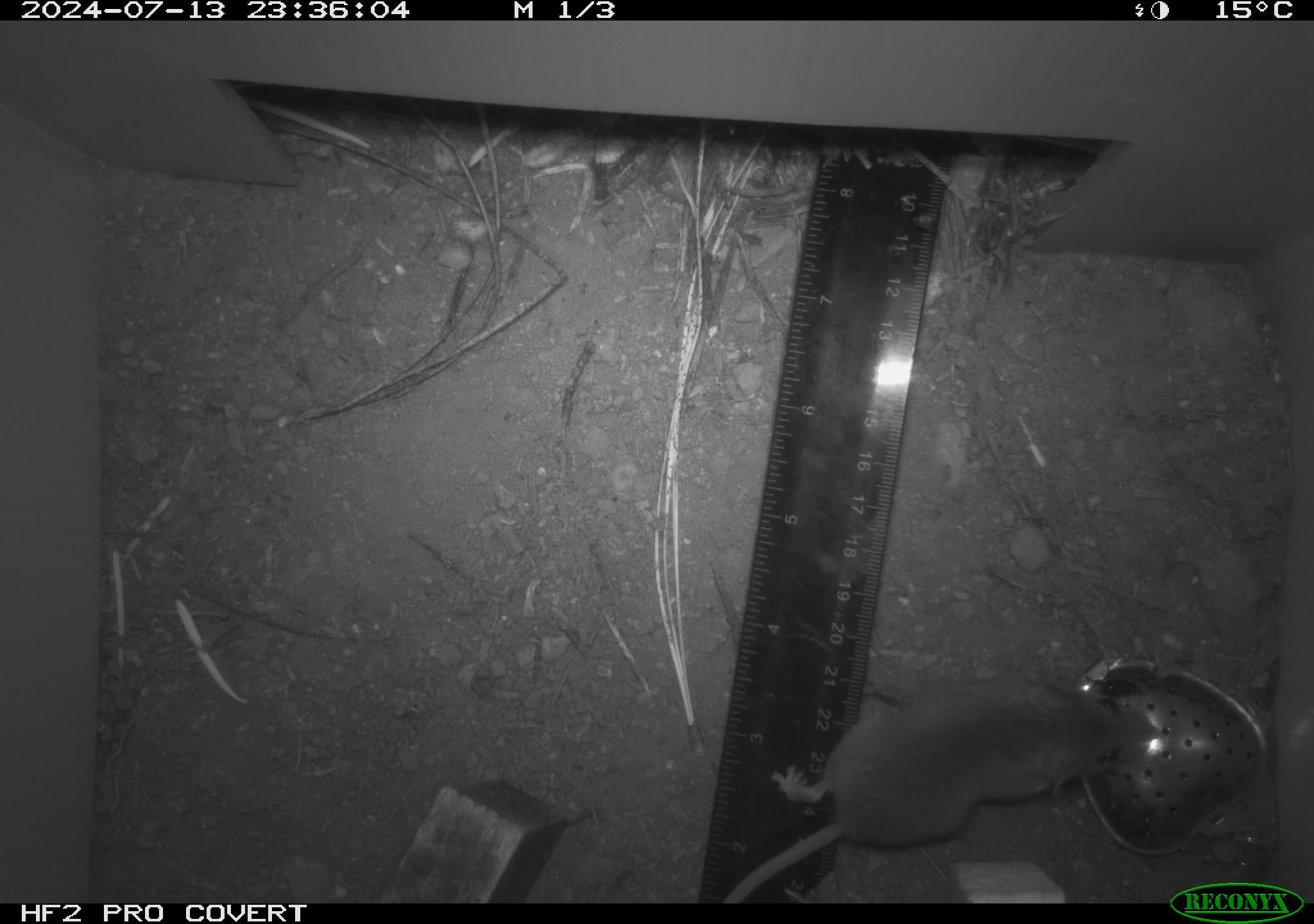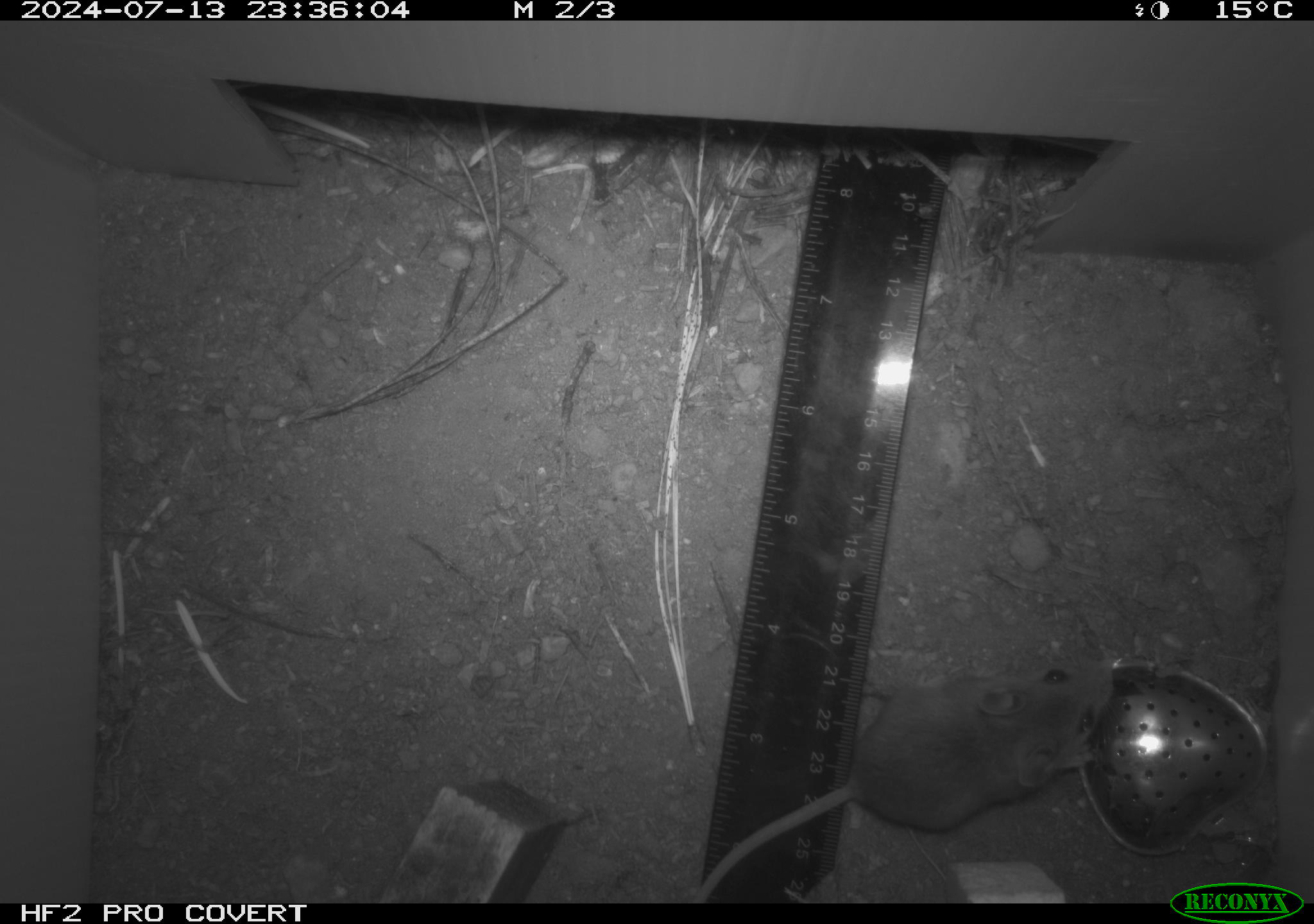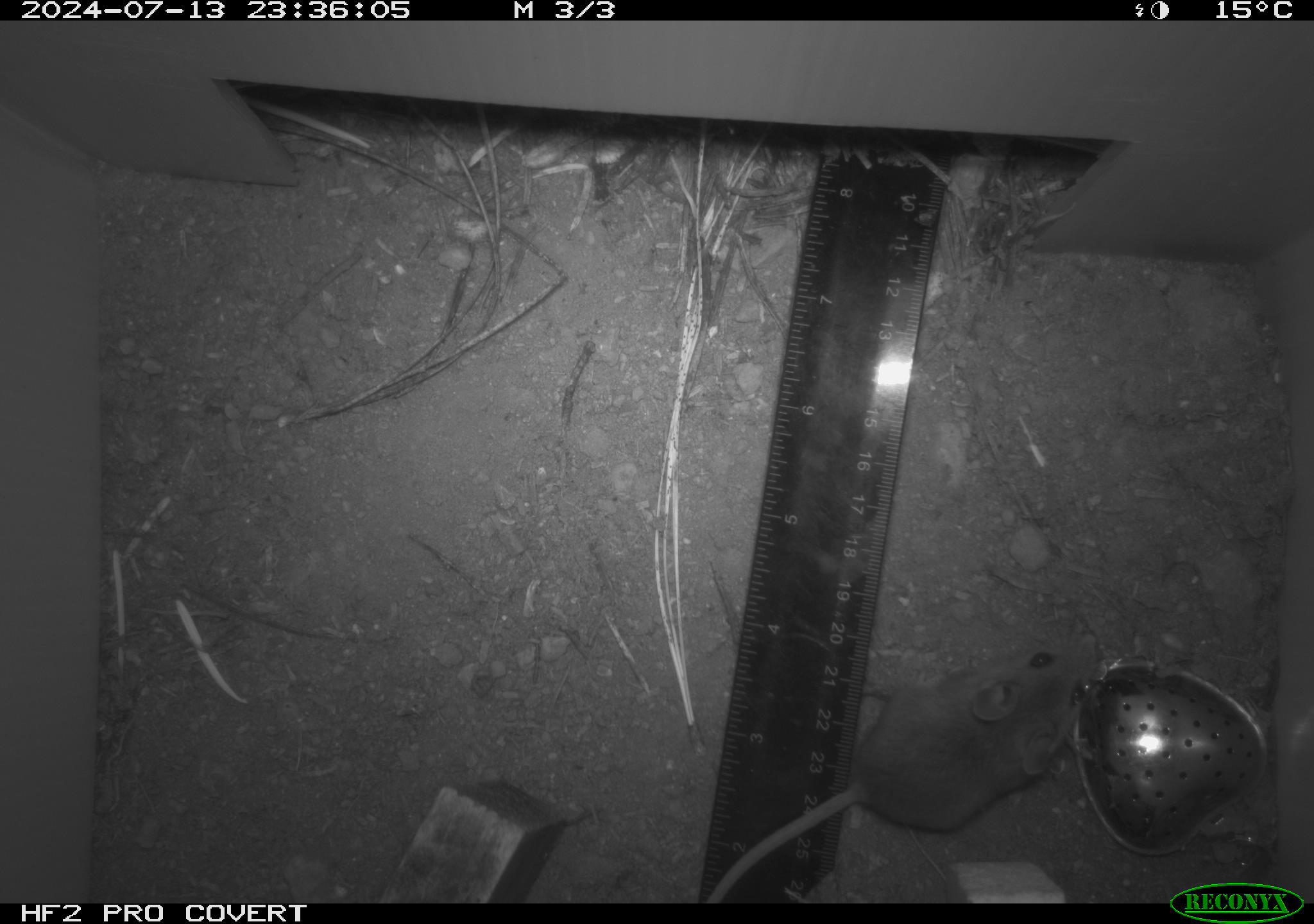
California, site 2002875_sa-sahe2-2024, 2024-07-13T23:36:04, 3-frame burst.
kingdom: Animalia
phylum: Chordata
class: Mammalia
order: Rodentia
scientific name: Rodentia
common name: mouse species